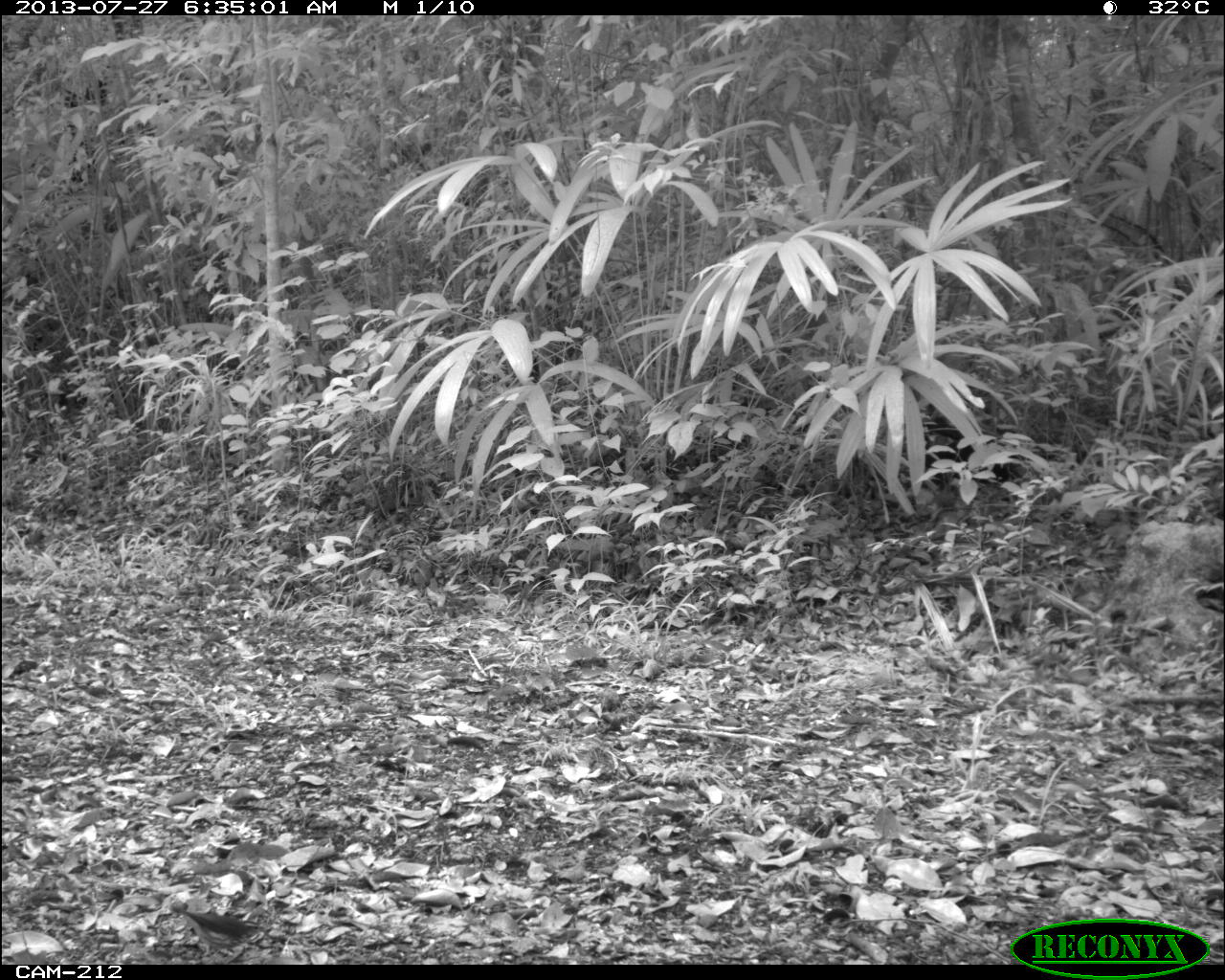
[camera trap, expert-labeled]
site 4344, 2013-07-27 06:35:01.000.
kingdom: Animalia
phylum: Chordata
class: Aves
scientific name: Aves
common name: bird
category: ave desconocida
Ave desconocida (bird) (Aves), count 1.